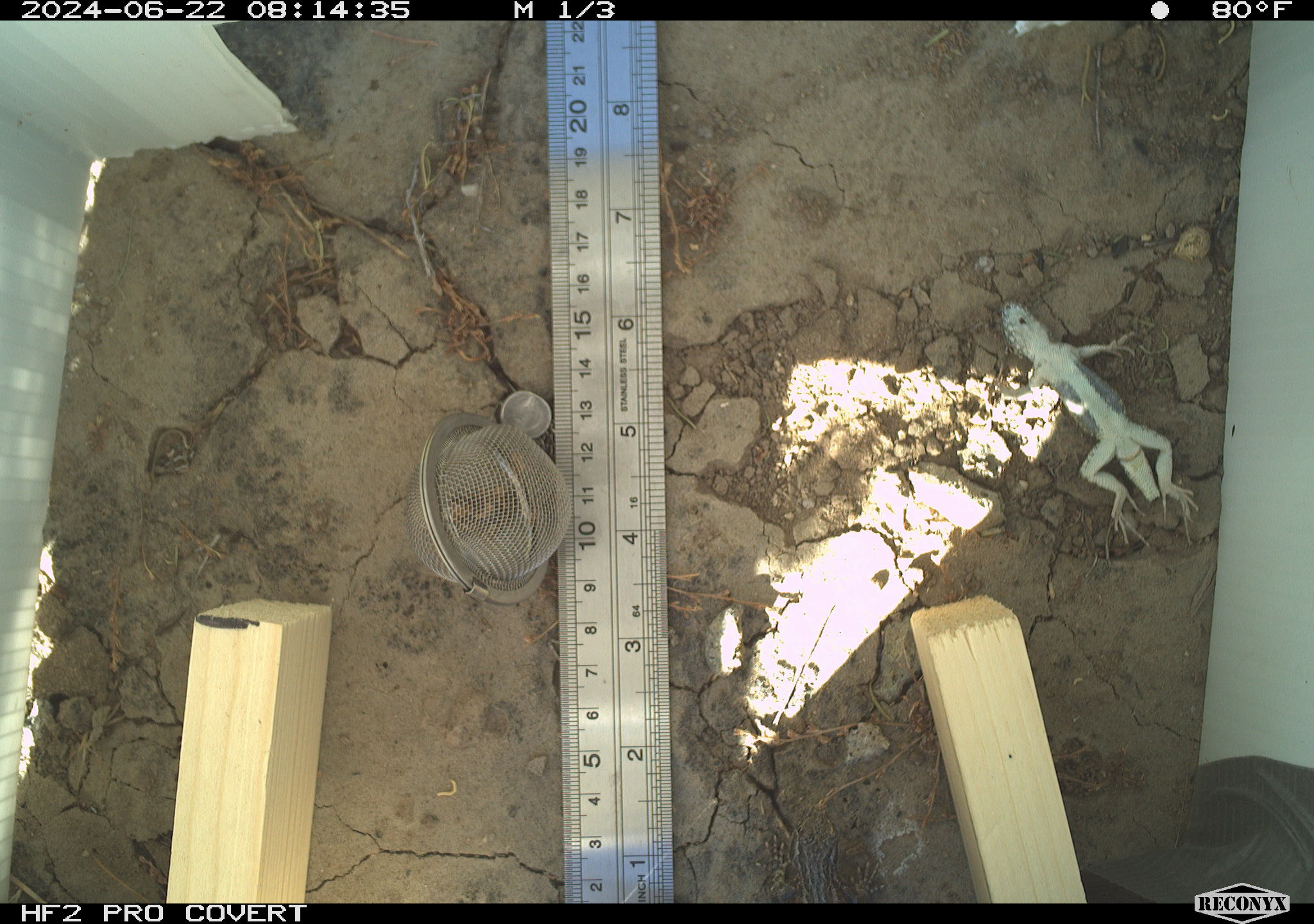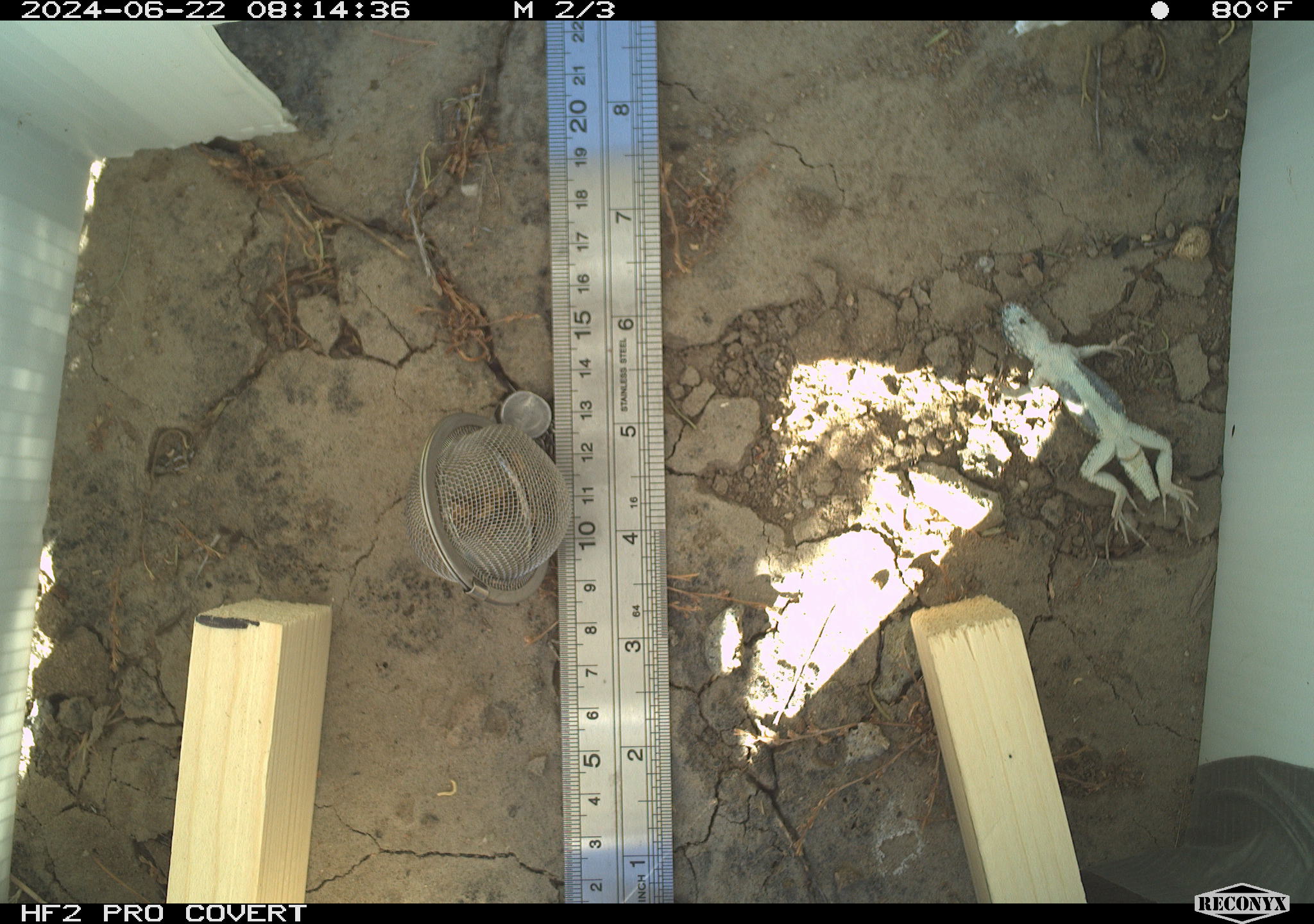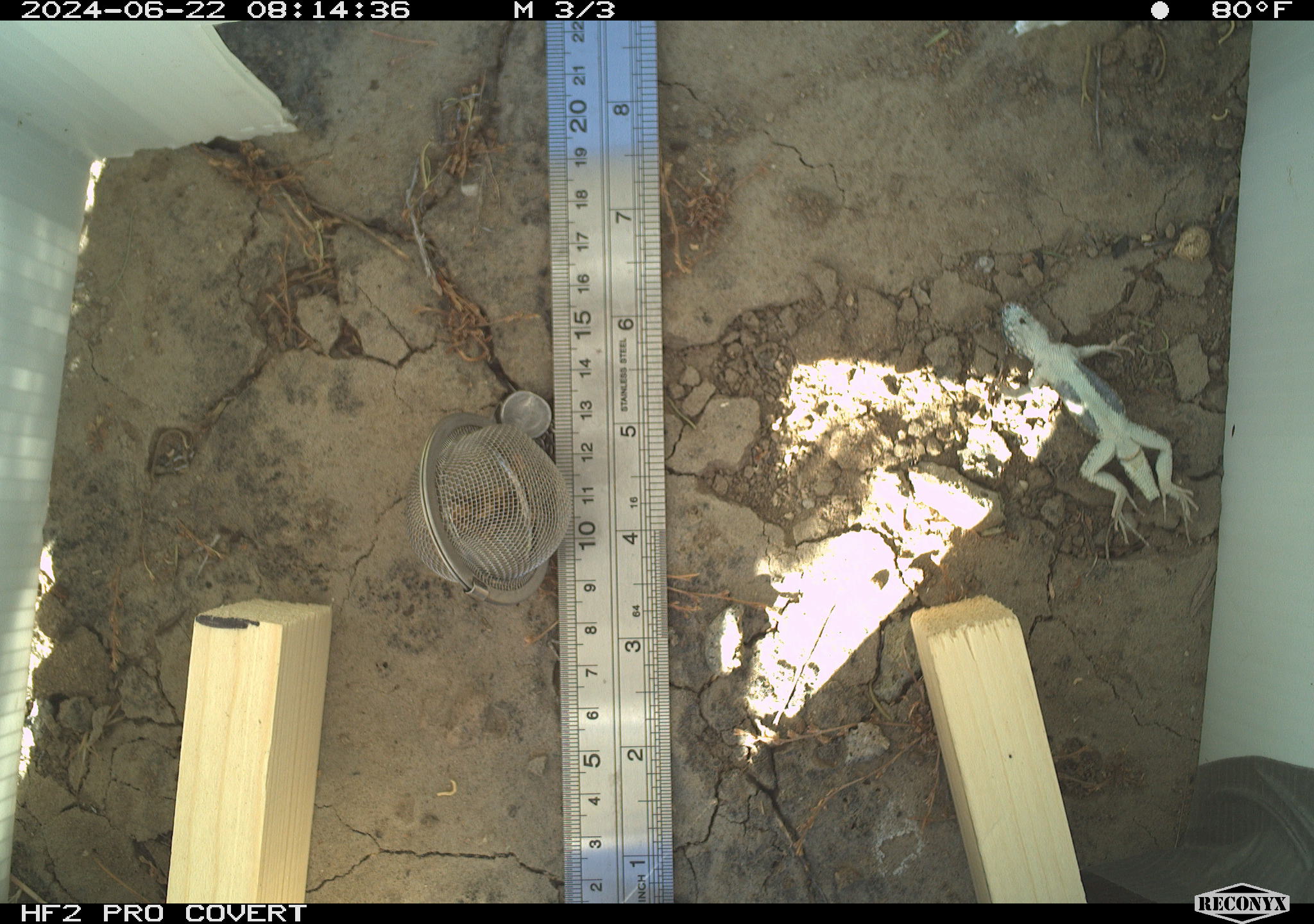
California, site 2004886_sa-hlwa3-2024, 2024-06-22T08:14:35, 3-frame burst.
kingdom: Animalia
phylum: Chordata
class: Reptilia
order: Squamata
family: Phrynosomatidae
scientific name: Phrynosomatidae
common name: phrynosomatid lizards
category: phrynosomatidae family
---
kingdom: Animalia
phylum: Arthropoda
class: Insecta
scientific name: Insecta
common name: insect